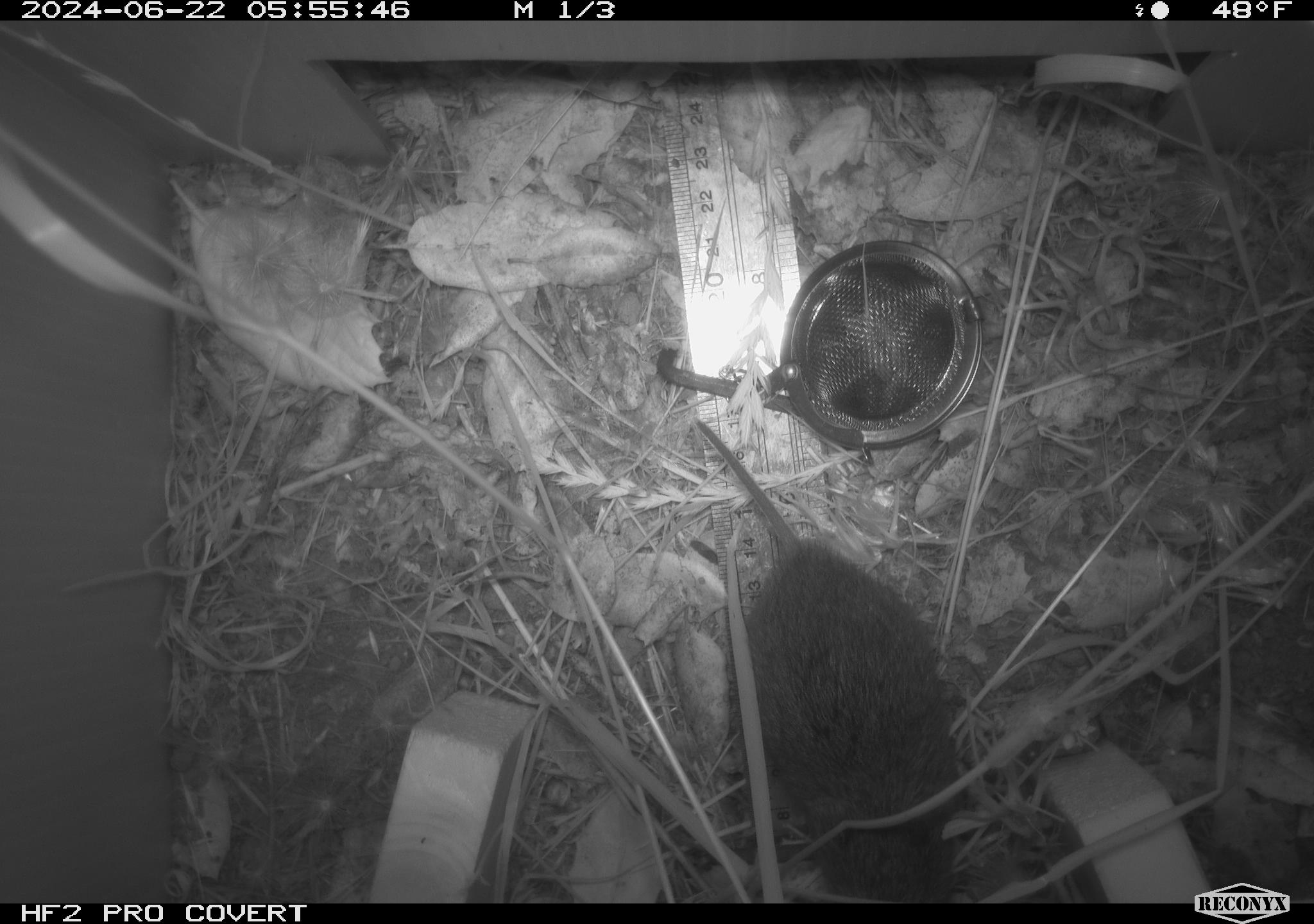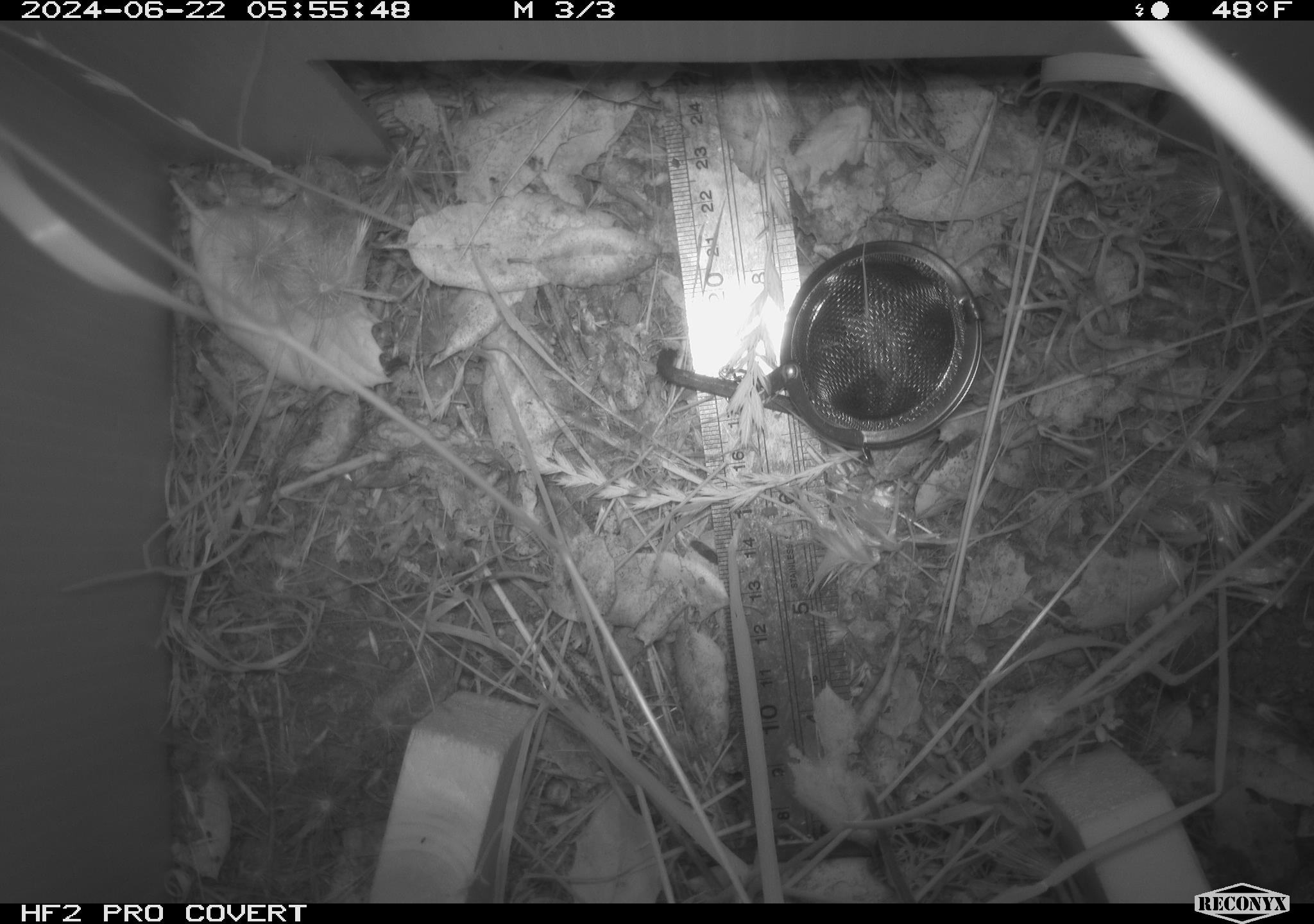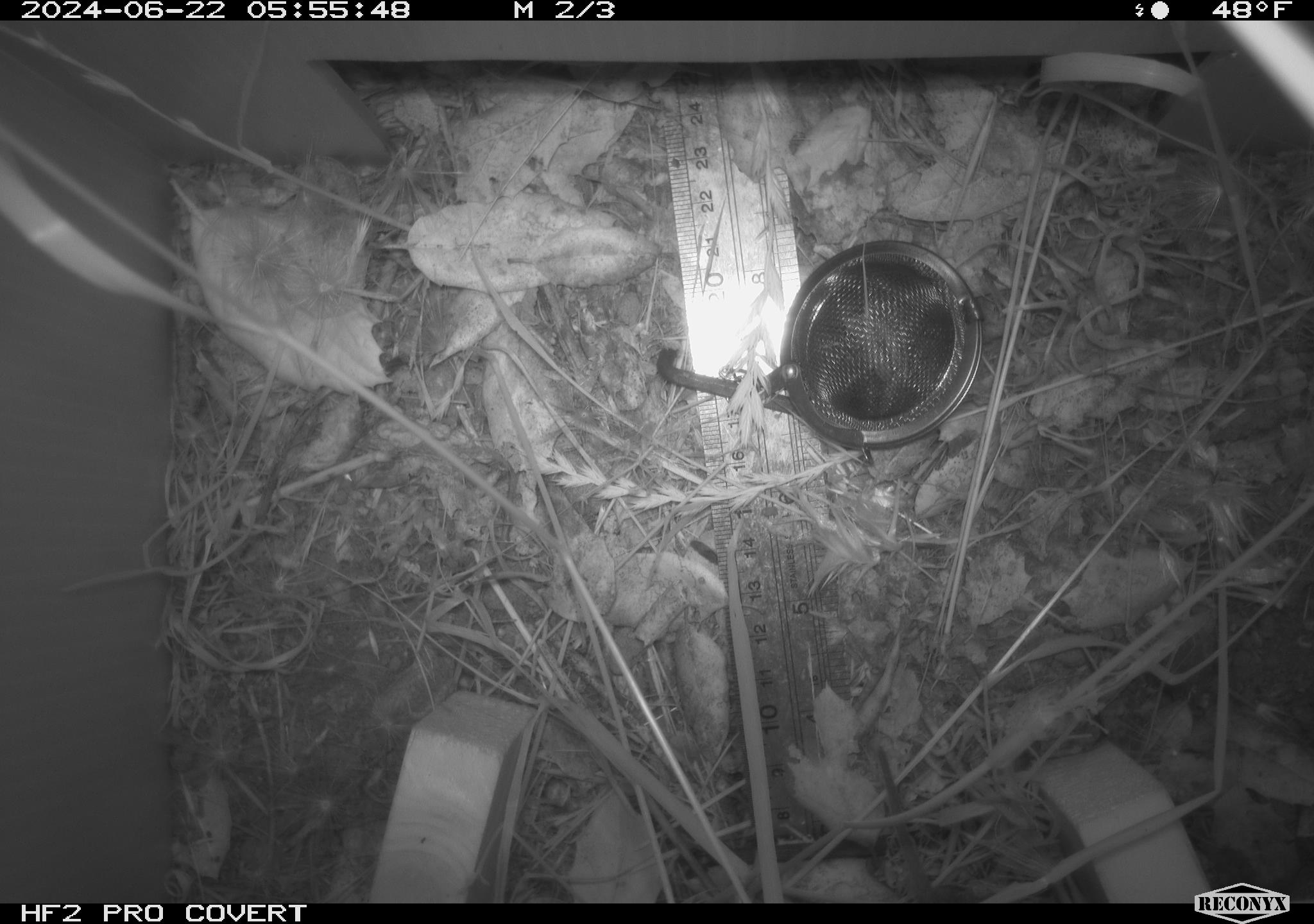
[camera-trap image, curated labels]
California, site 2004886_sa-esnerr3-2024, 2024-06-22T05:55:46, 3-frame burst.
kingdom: Animalia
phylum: Chordata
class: Mammalia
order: Rodentia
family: Cricetidae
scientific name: Cricetidae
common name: hamsters, voles, lemmings, and allies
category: cricetidae family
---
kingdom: Animalia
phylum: Chordata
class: Mammalia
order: Rodentia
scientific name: Rodentia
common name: rodent